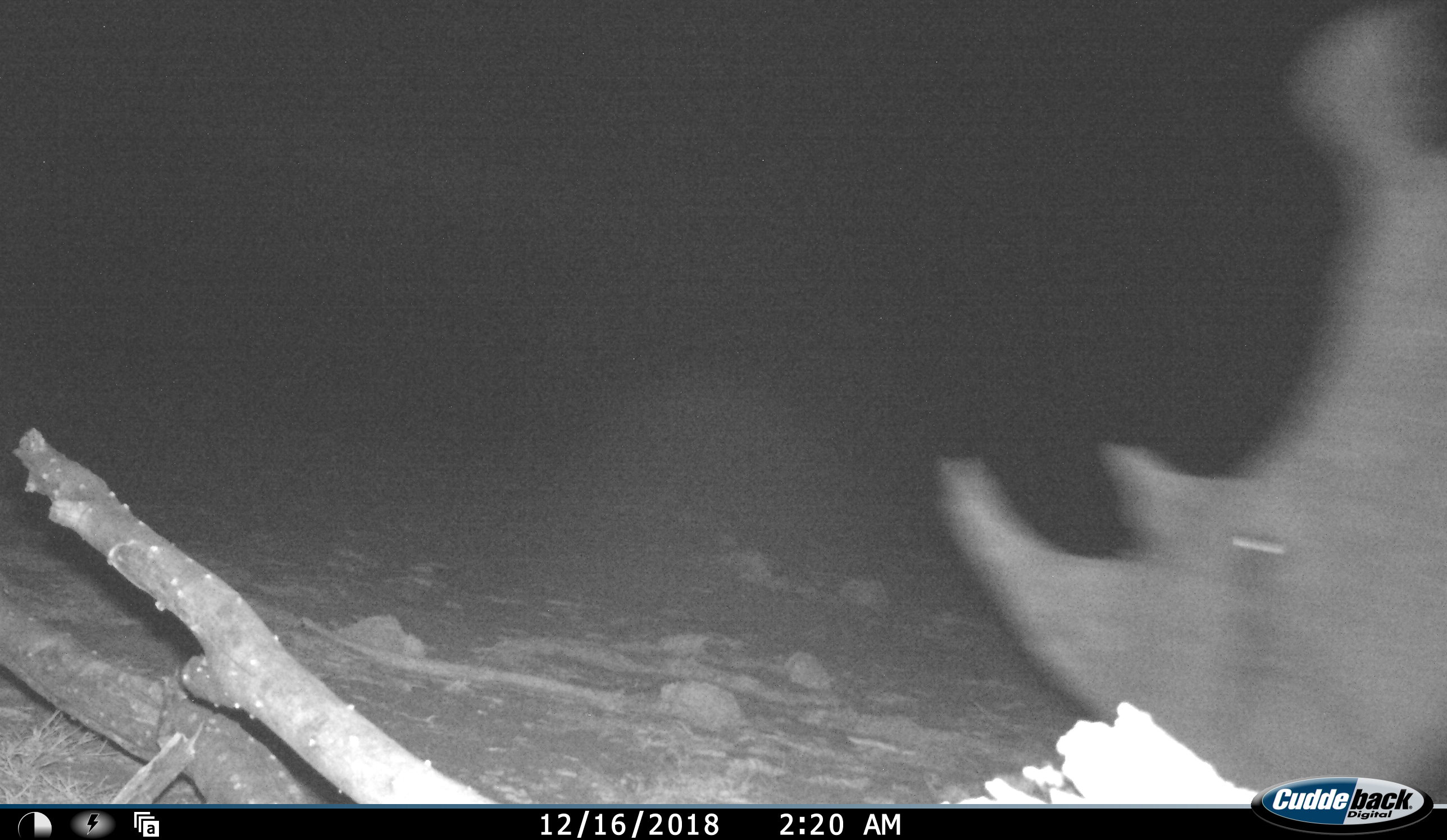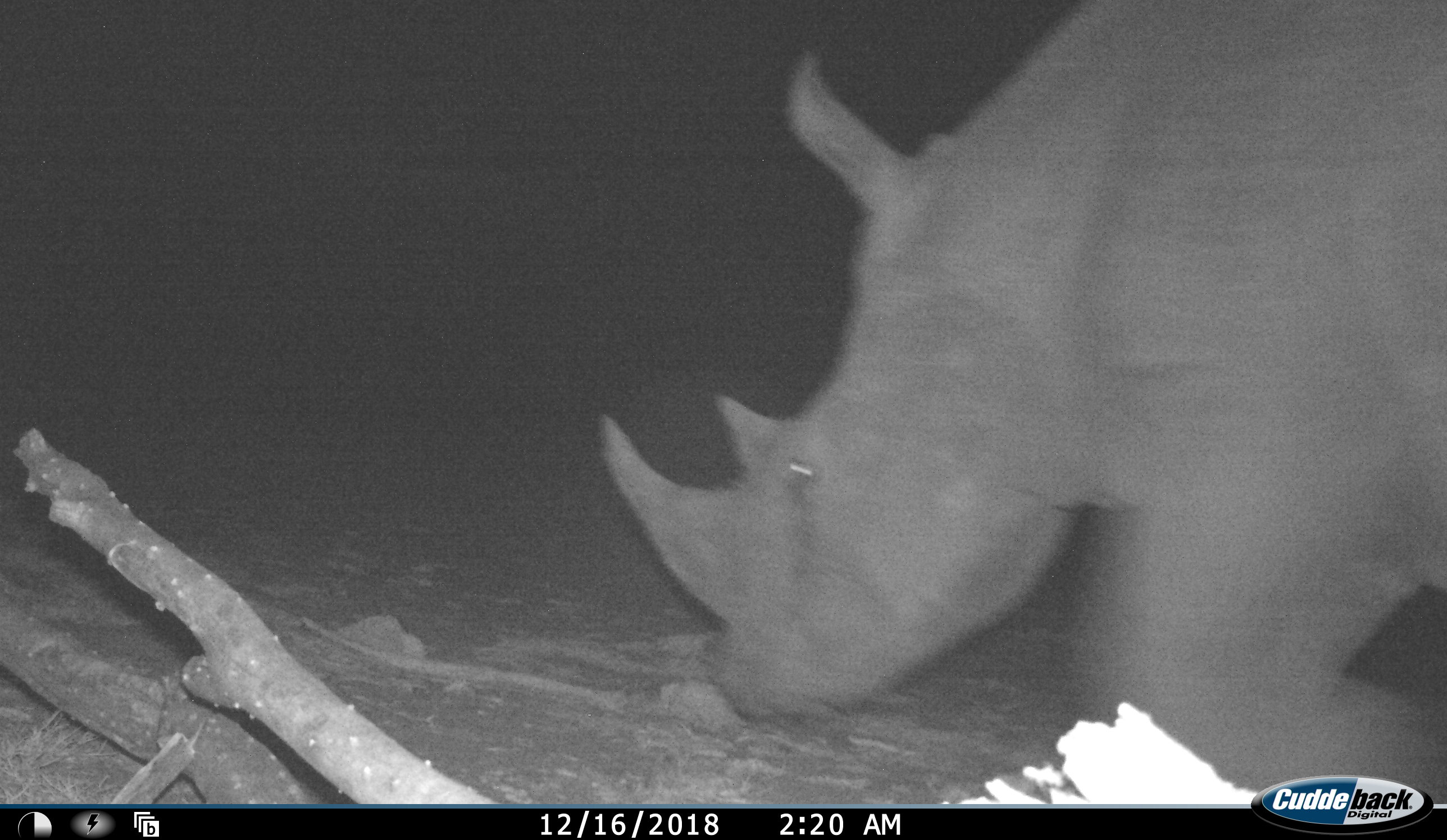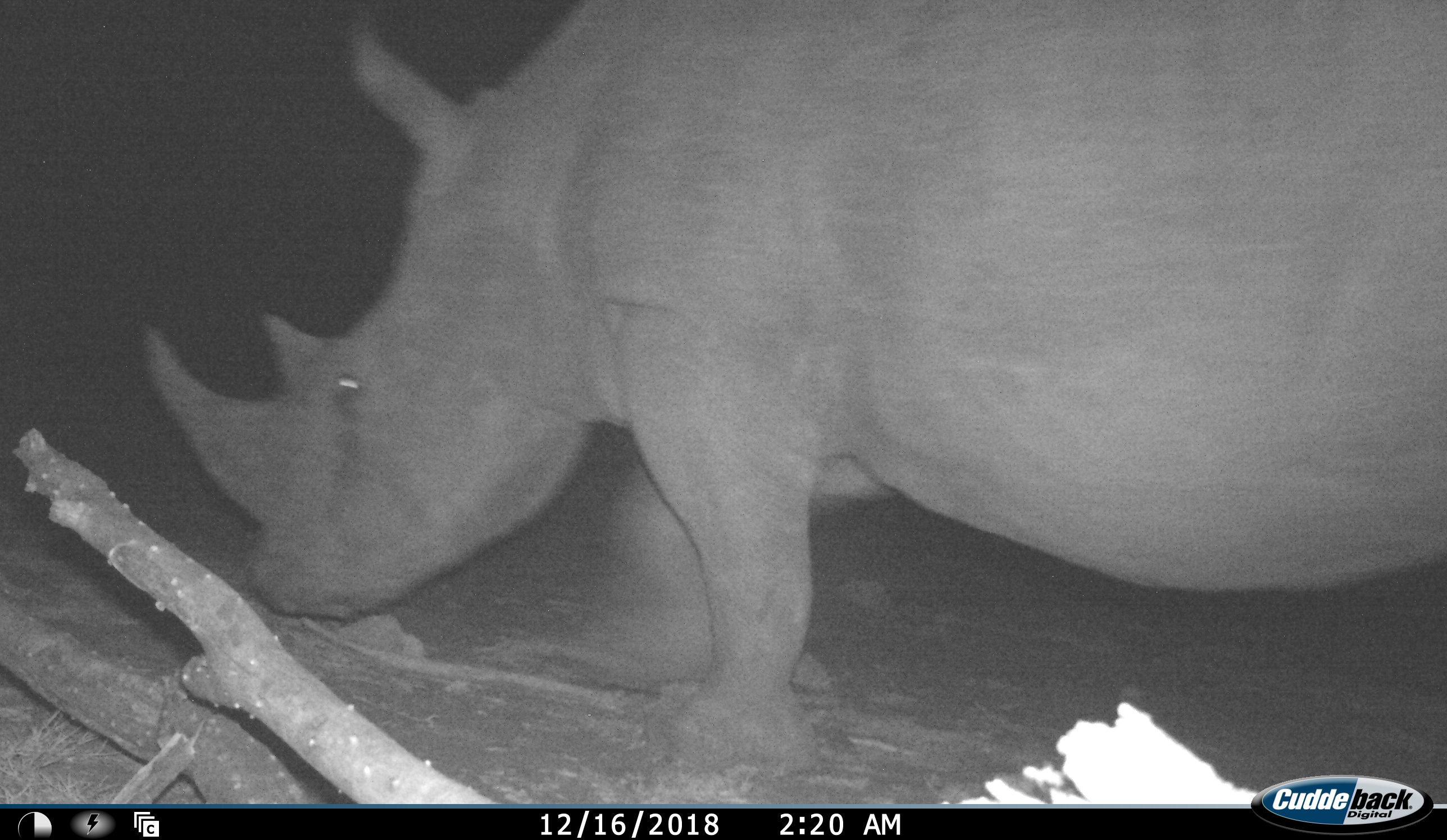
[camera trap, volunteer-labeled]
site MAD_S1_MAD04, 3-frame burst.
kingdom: Animalia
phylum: Chordata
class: Mammalia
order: Perissodactyla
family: Rhinocerotidae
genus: Ceratotherium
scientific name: Ceratotherium simum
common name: white rhinoceros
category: rhinoceroswhite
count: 1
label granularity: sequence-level